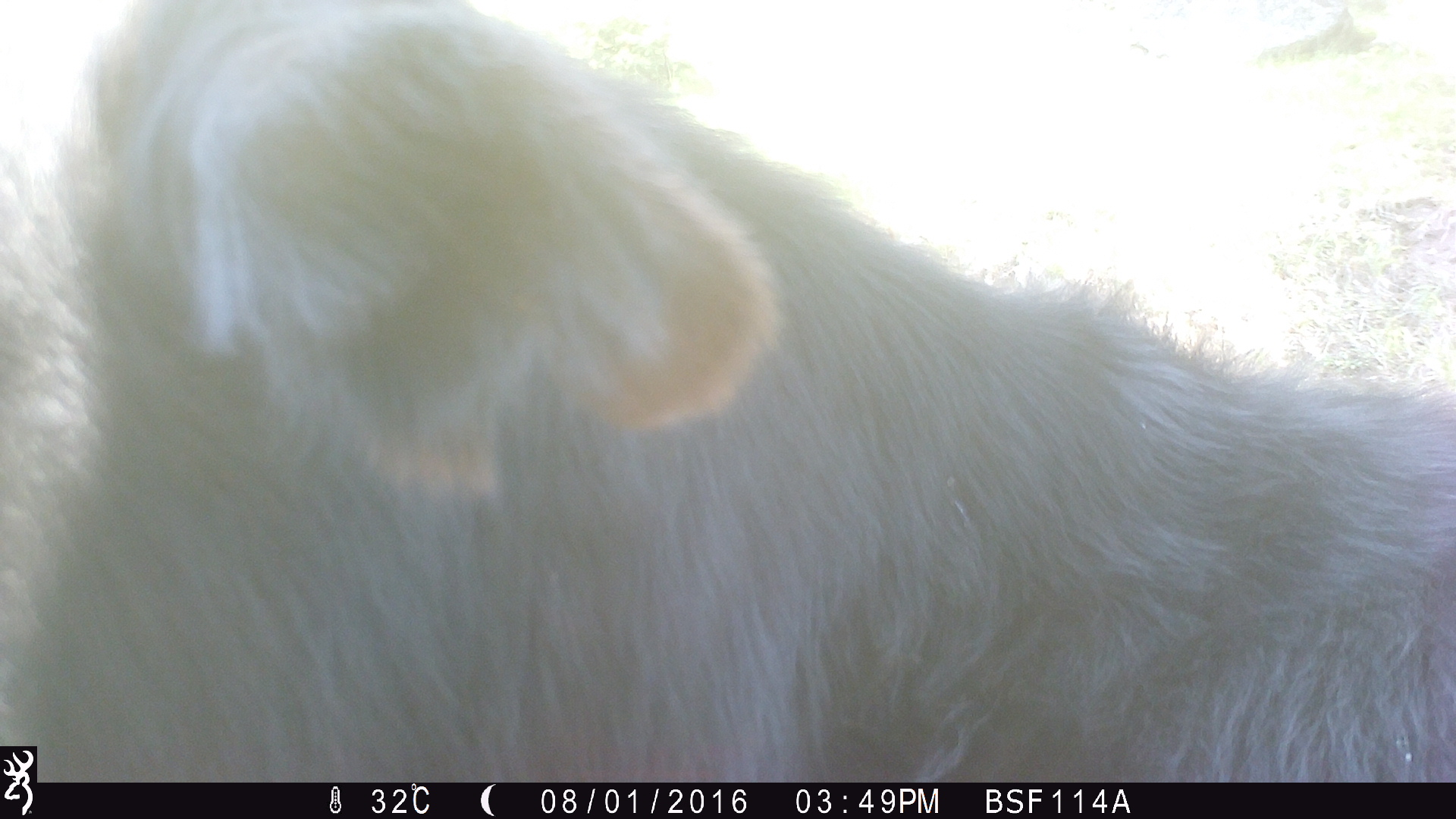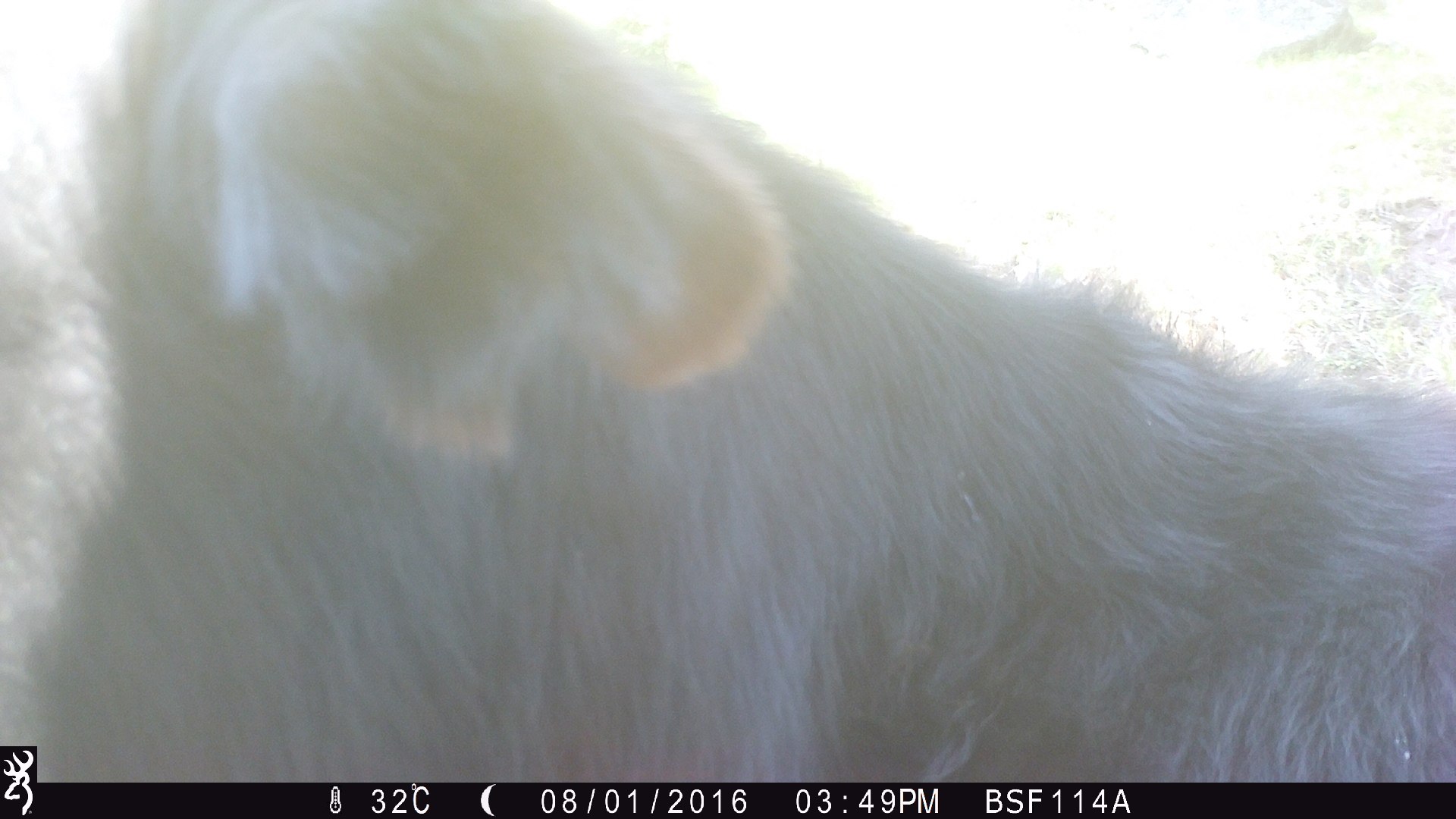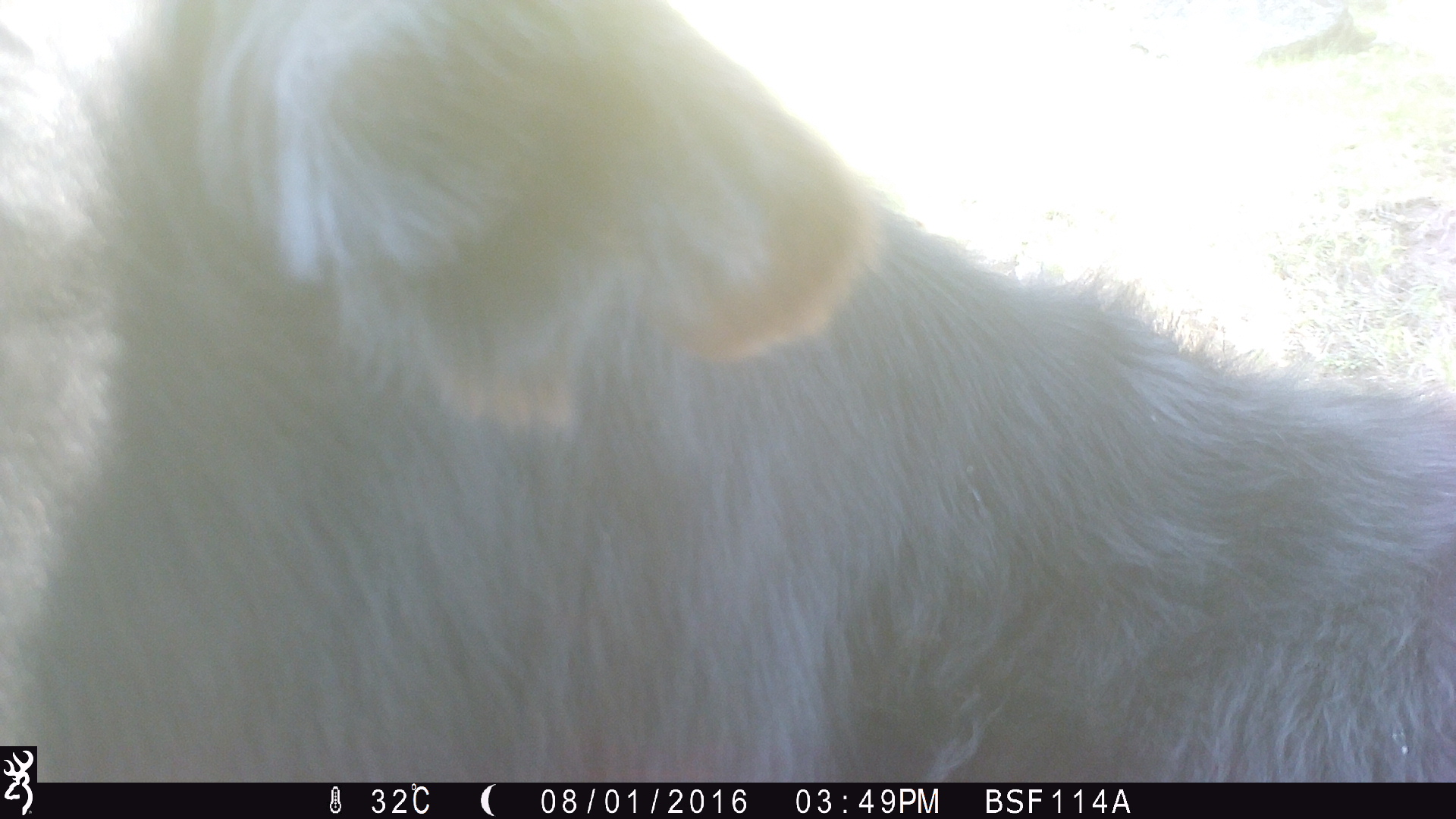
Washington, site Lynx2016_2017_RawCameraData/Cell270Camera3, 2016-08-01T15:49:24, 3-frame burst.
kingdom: Animalia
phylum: Chordata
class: Mammalia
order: Artiodactyla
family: Bovidae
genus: Bos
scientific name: Bos taurus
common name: domestic cattle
Domestic cattle (Bos taurus). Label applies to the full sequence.